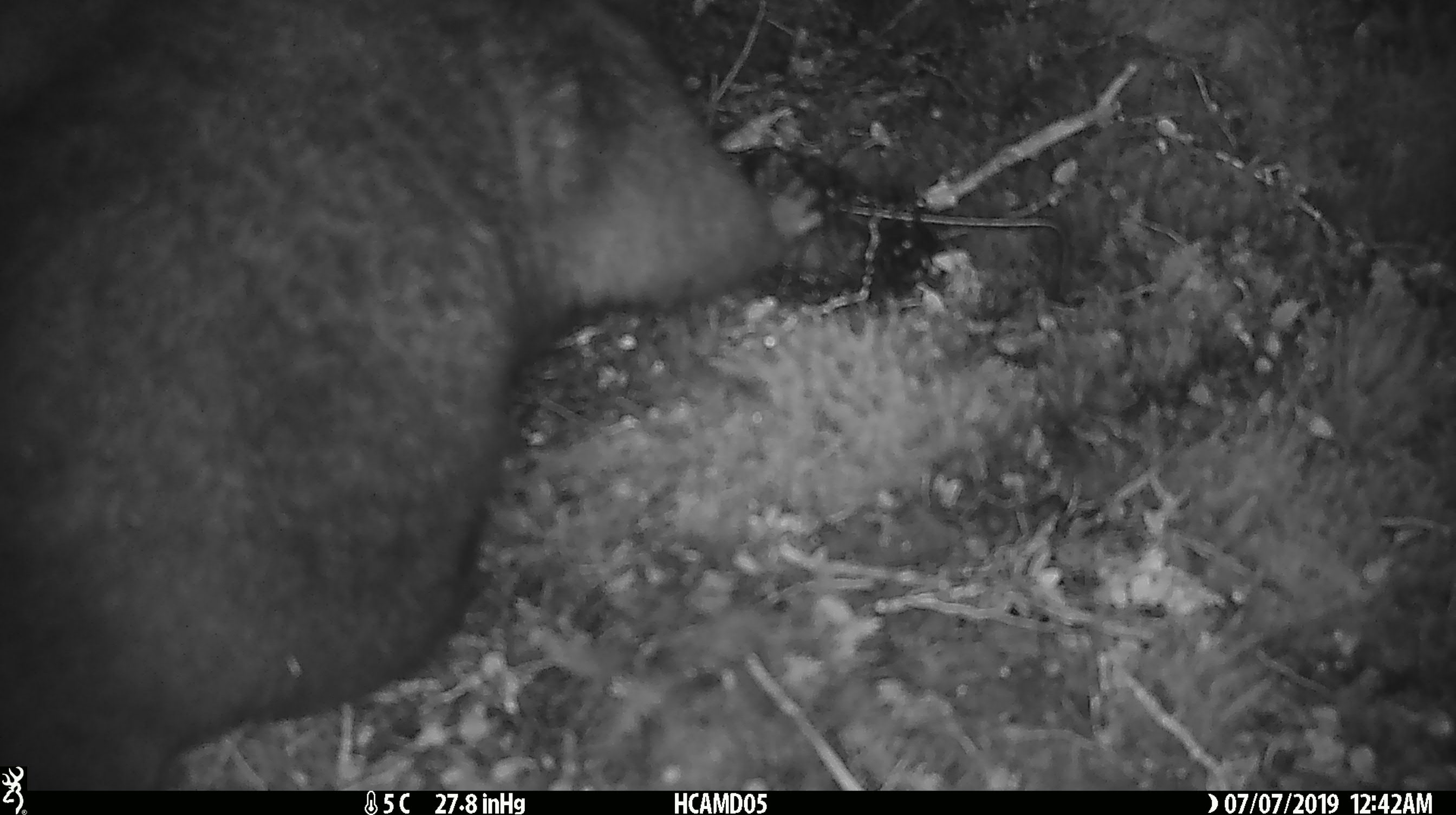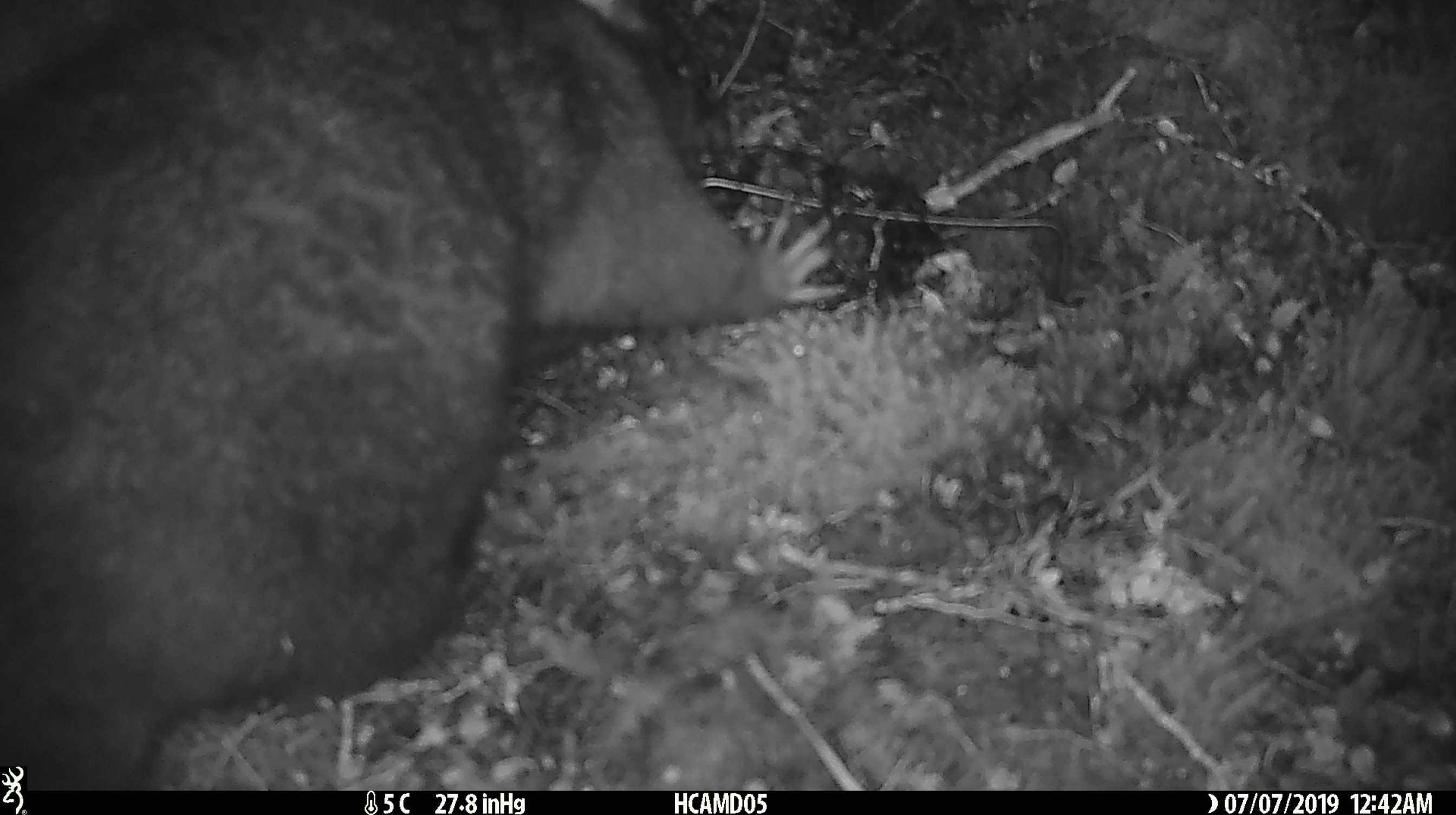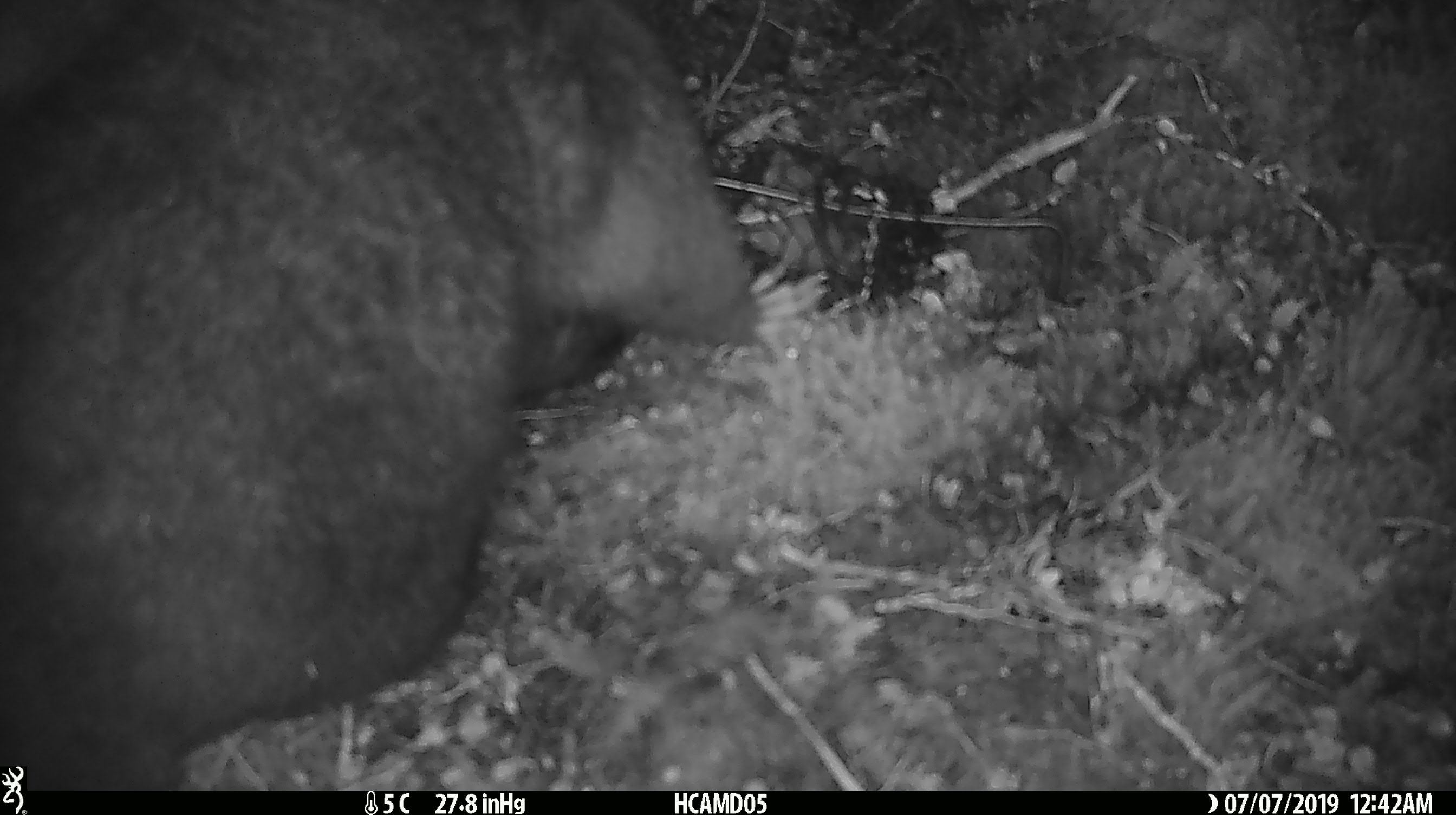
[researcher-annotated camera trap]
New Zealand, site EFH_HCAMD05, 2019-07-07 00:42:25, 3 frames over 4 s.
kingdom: Animalia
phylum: Chordata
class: Mammalia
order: Diprotodontia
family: Phalangeridae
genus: Trichosurus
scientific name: Trichosurus vulpecula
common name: common brushtail possum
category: possum